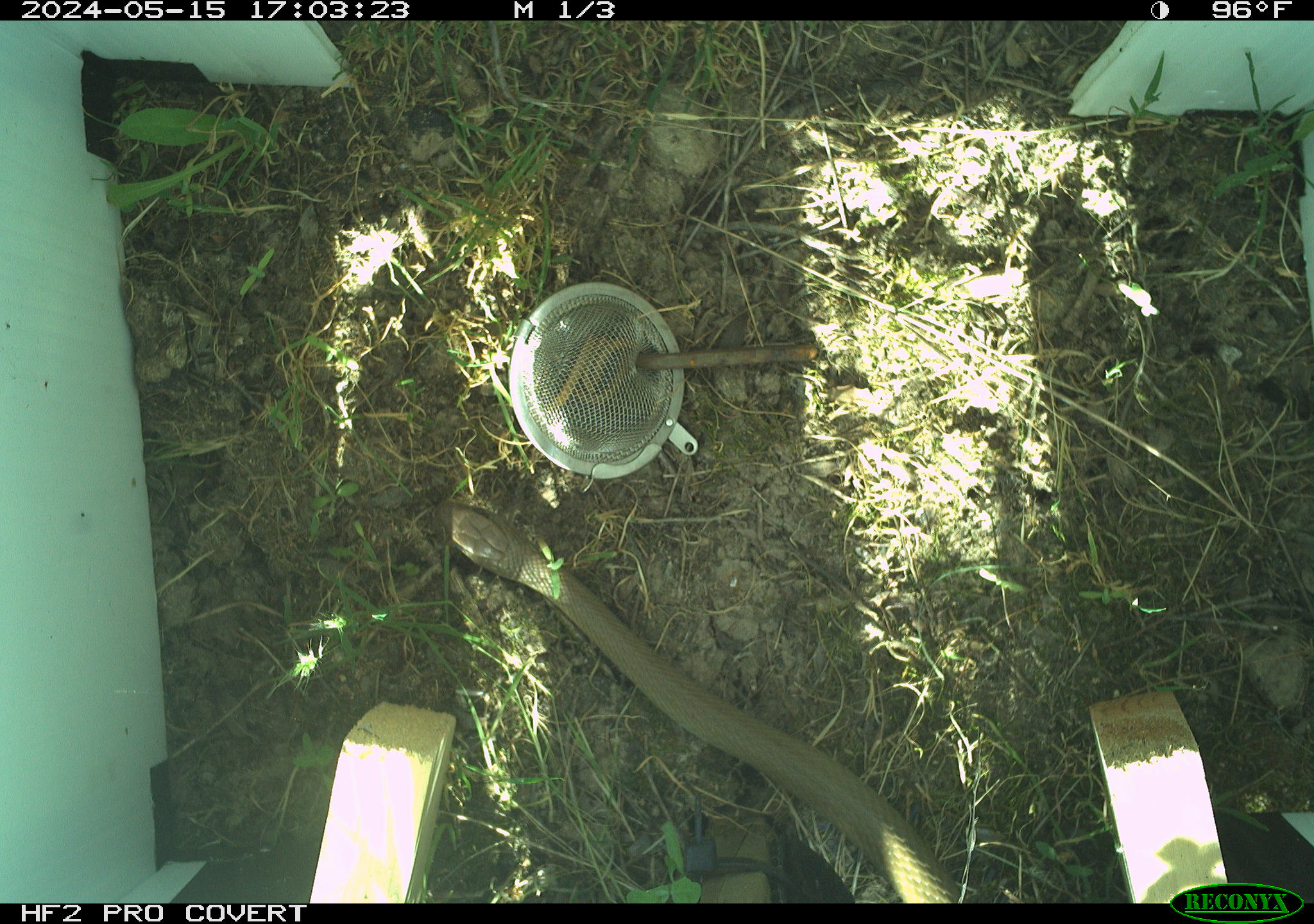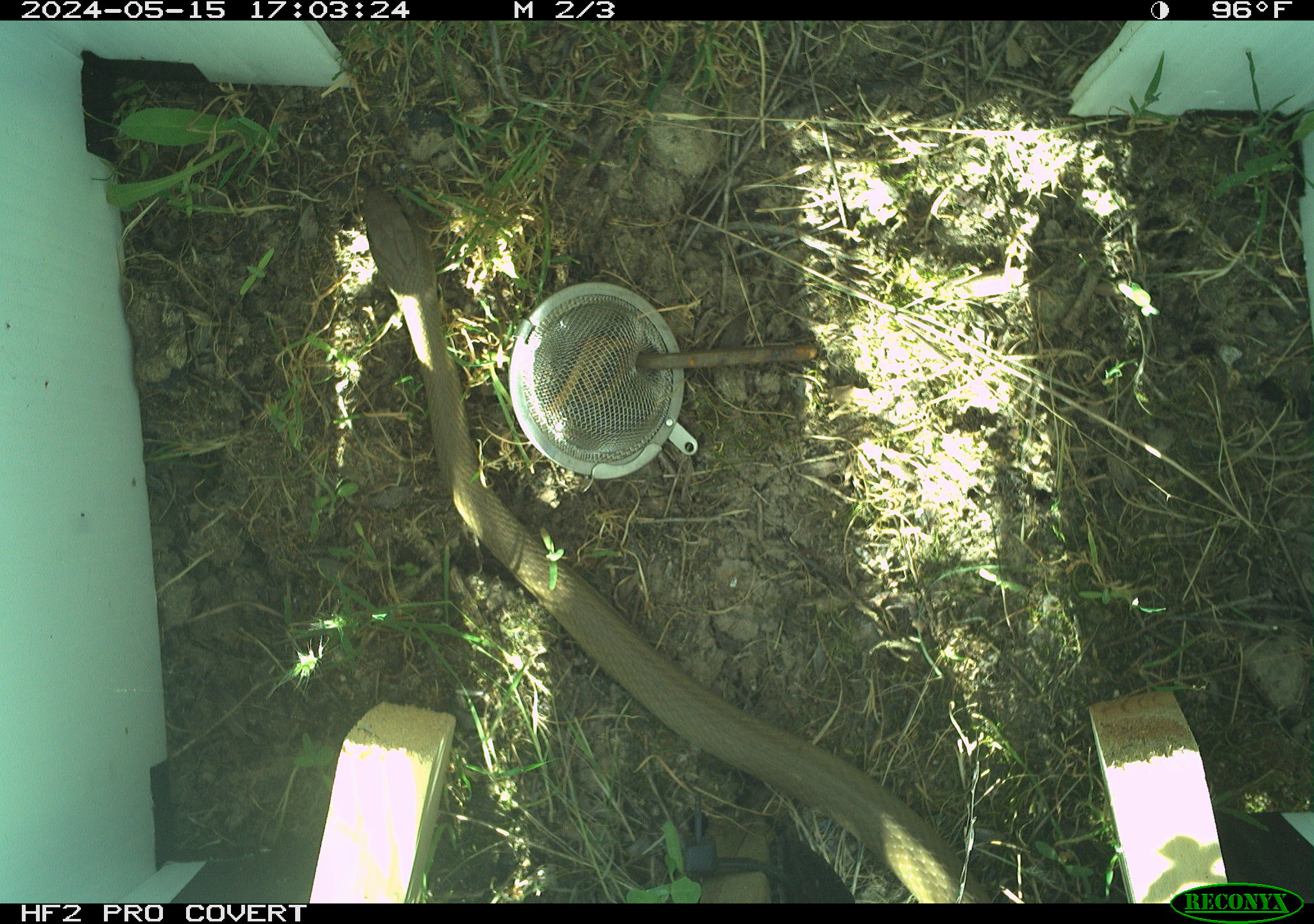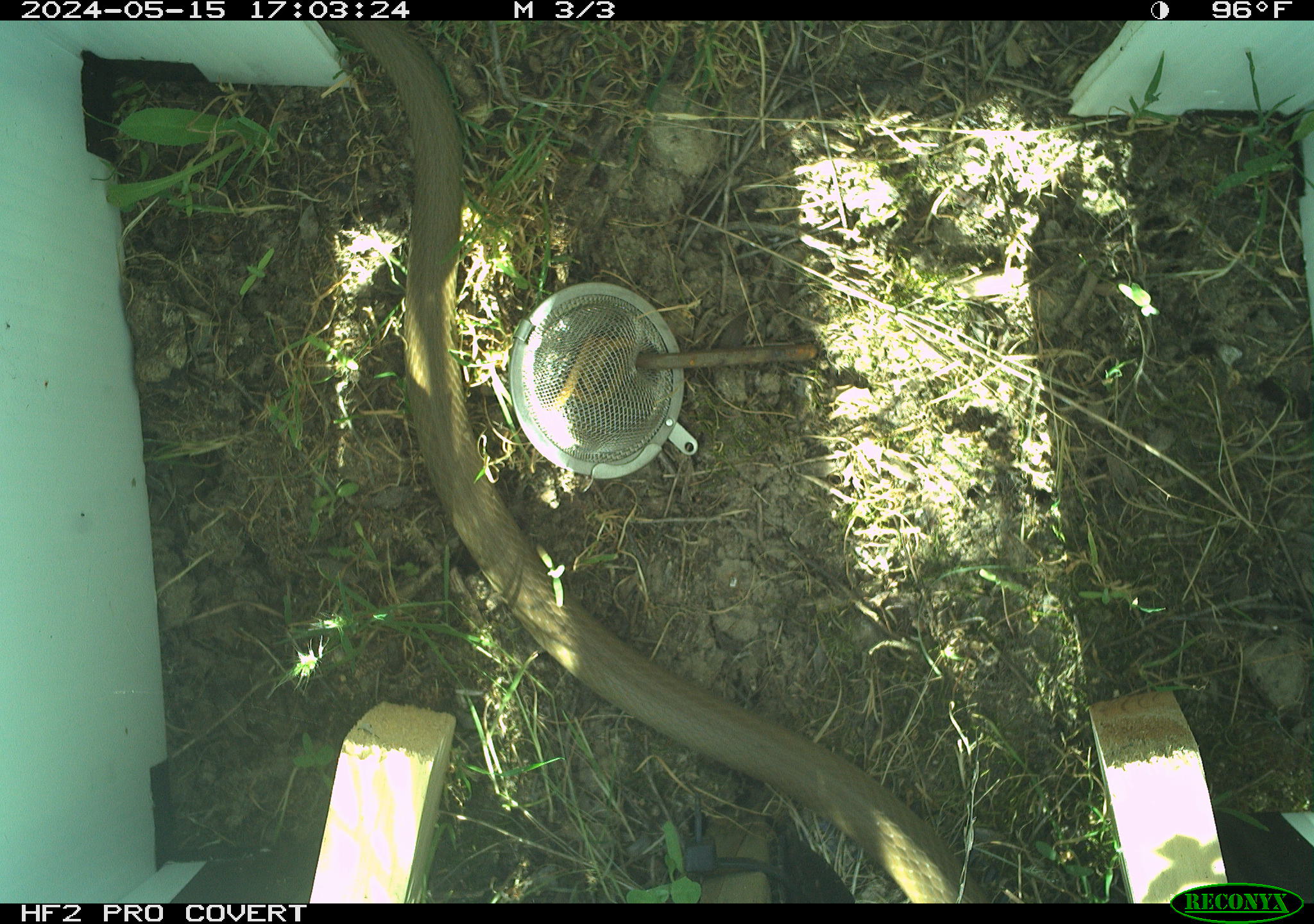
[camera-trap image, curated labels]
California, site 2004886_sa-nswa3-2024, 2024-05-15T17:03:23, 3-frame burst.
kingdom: Animalia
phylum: Chordata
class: Reptilia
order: Squamata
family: Colubridae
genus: Coluber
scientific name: Coluber constrictor mormon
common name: western yellow-bellied racer